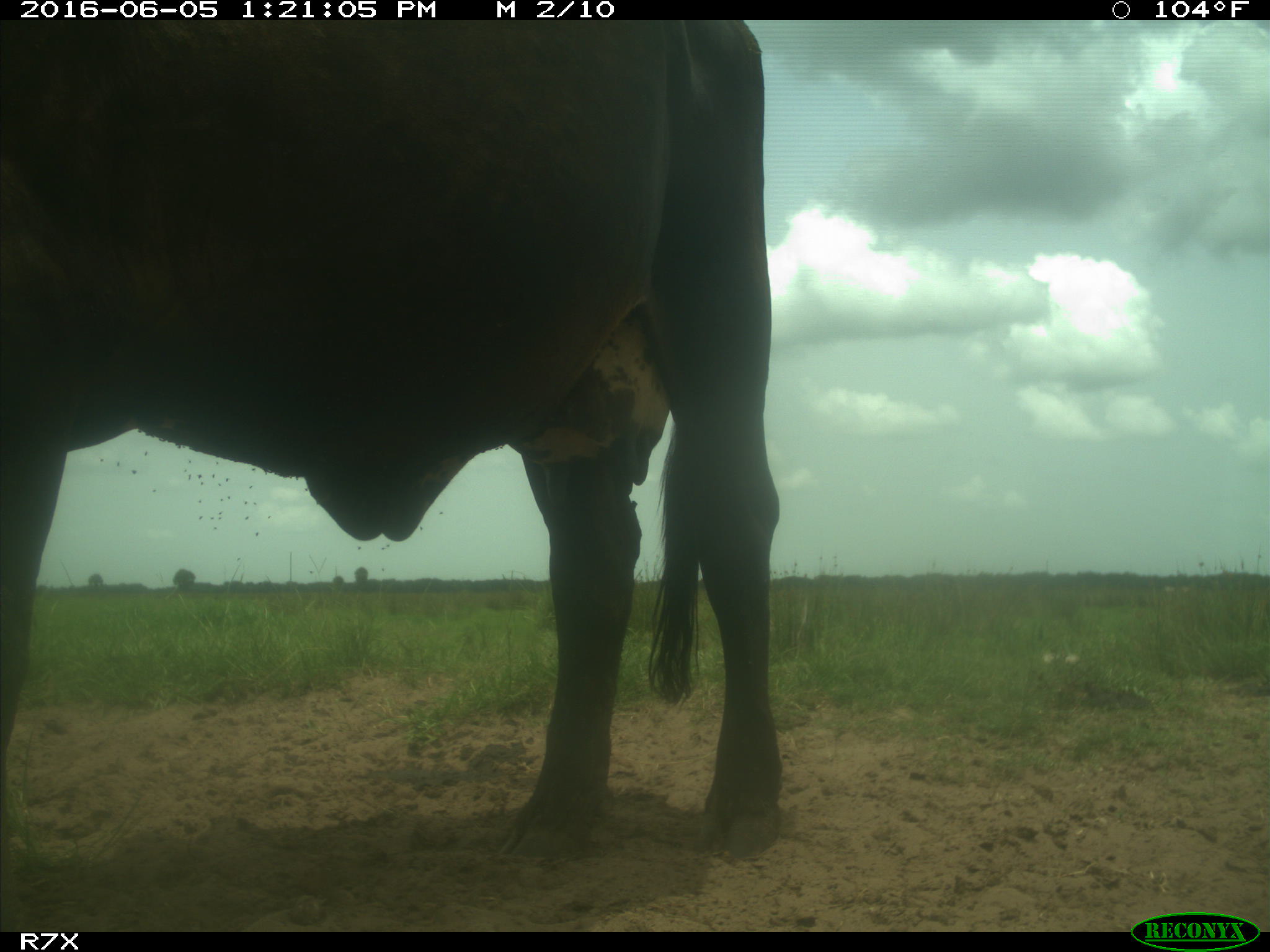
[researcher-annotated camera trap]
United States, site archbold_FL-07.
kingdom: Animalia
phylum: Chordata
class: Mammalia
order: Artiodactyla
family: Bovidae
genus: Bos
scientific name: Bos taurus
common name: domestic cow